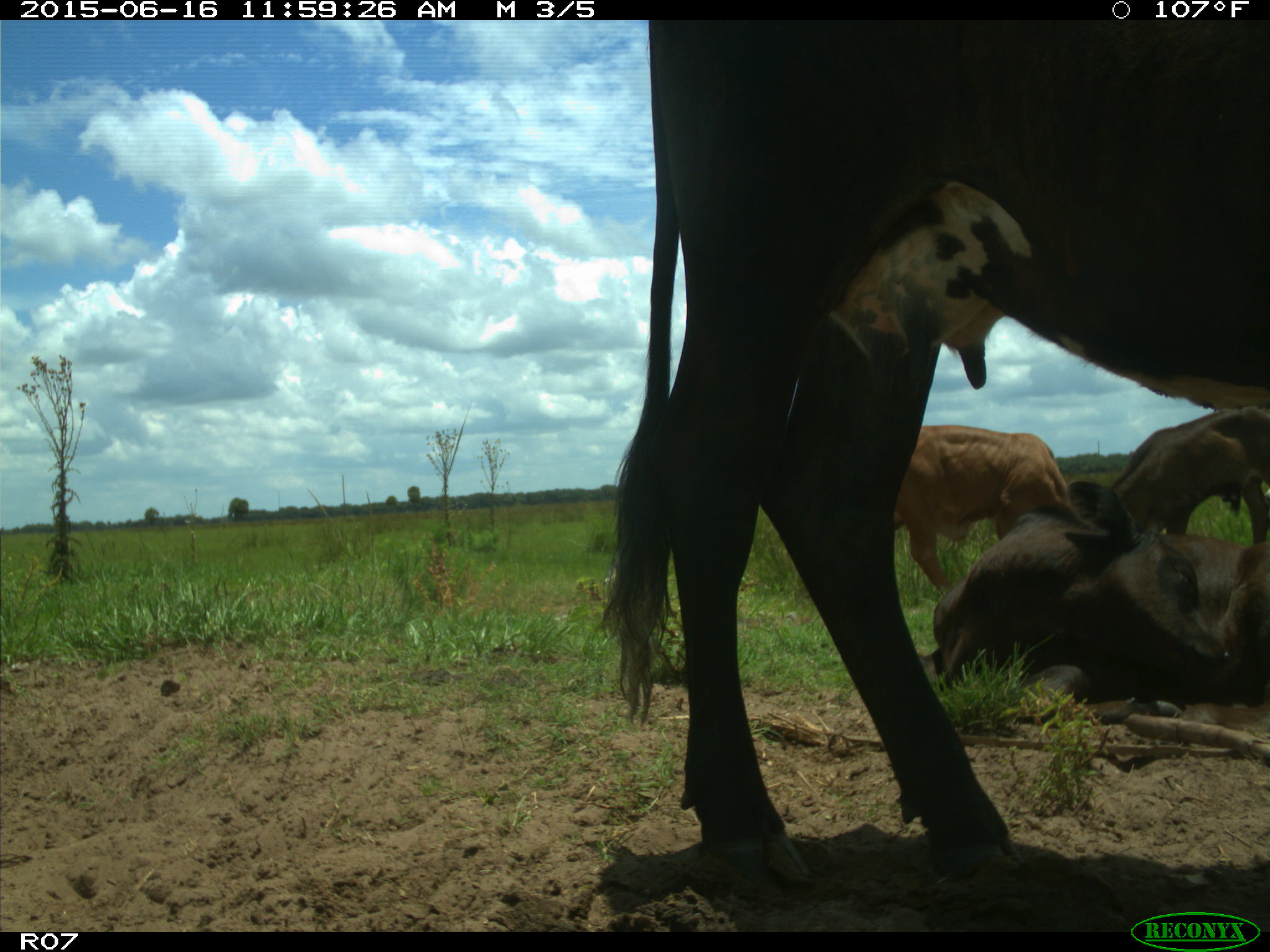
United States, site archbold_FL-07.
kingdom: Animalia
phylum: Chordata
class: Mammalia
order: Artiodactyla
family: Bovidae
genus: Bos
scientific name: Bos taurus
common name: domestic cow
Bos taurus (domestic cow).